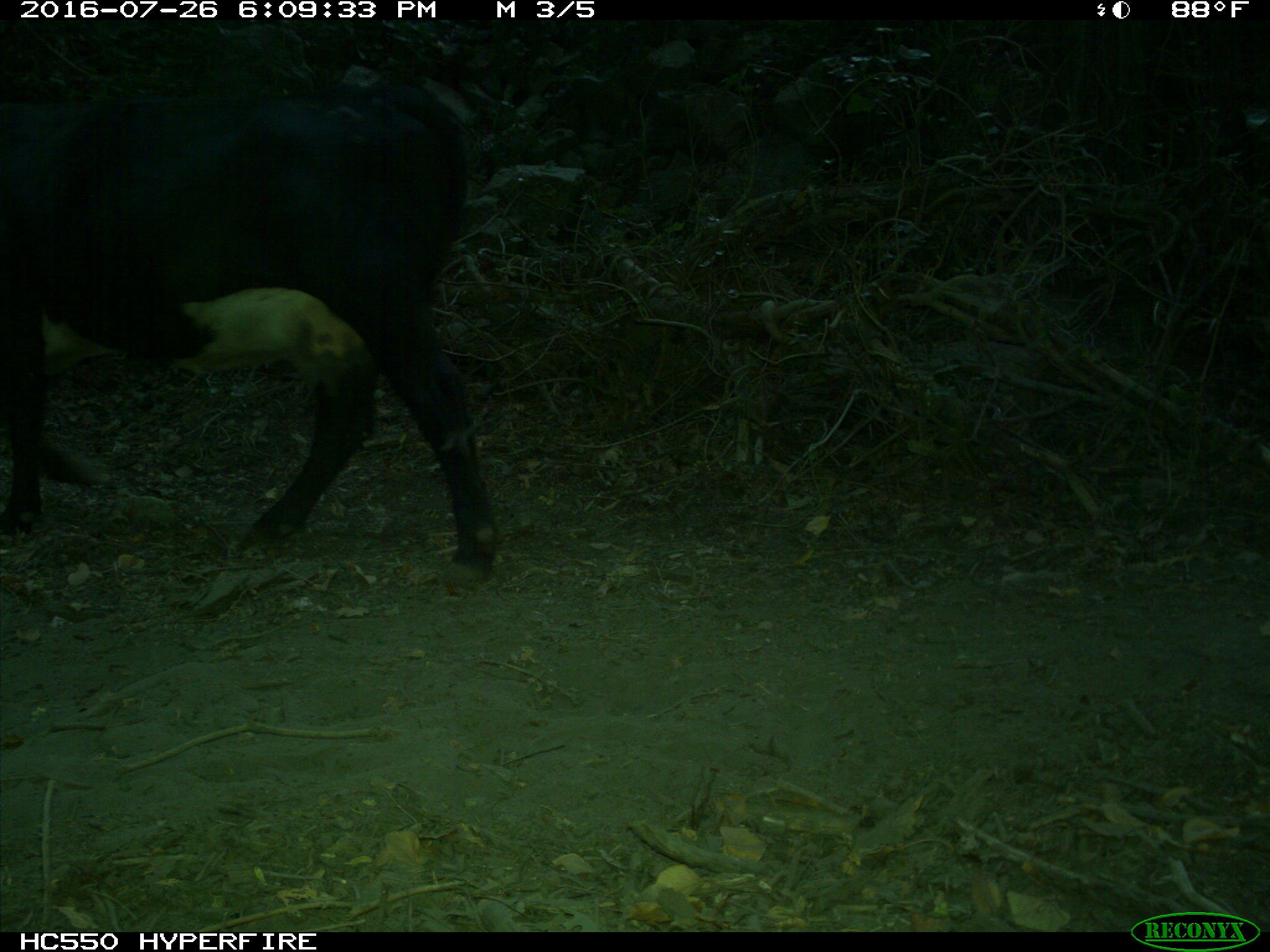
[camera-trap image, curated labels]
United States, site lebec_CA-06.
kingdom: Animalia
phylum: Chordata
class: Mammalia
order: Artiodactyla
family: Bovidae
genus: Bos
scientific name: Bos taurus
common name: domestic cow